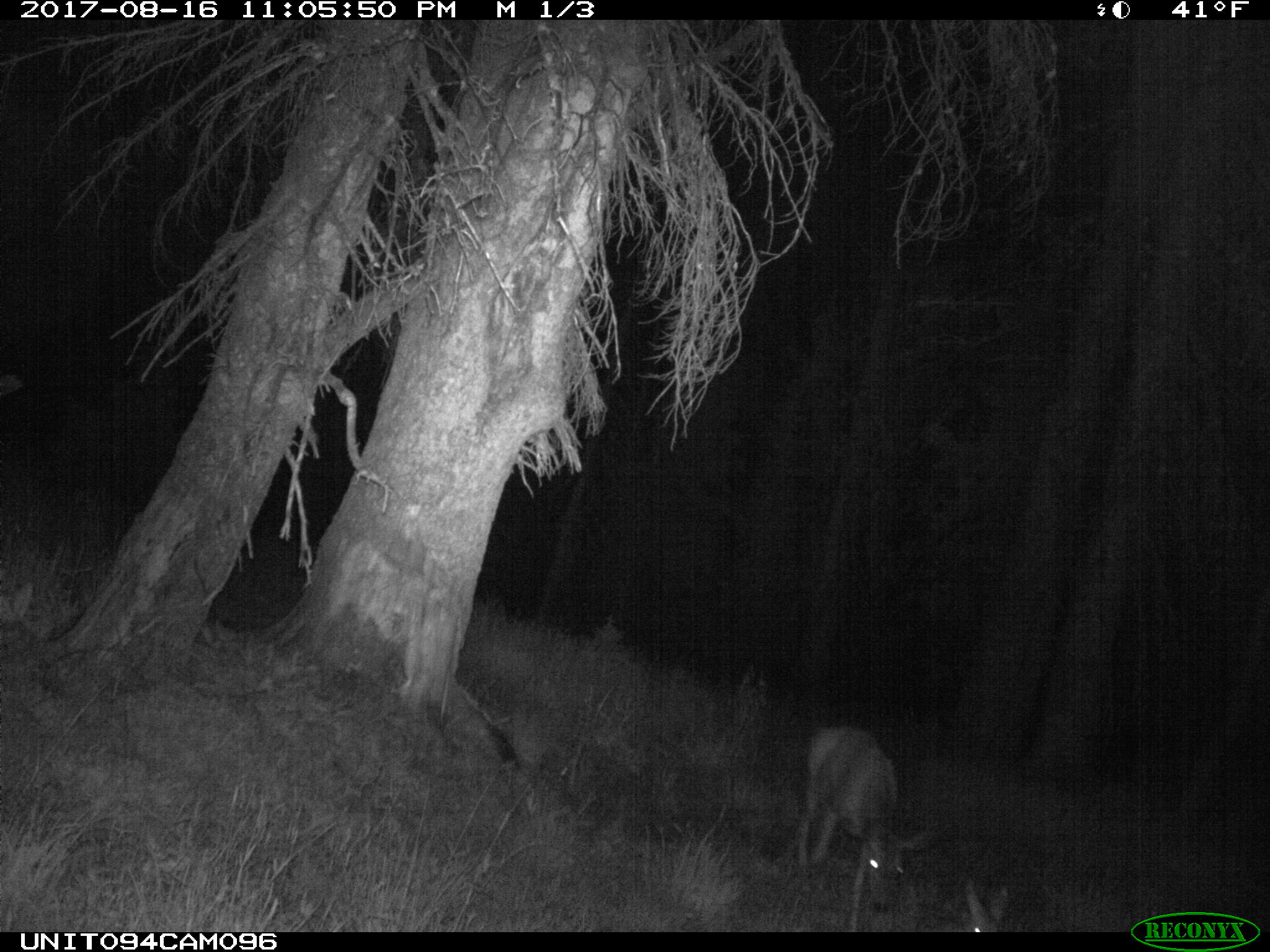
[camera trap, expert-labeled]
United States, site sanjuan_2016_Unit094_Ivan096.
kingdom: Animalia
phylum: Chordata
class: Mammalia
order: Artiodactyla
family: Cervidae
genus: Odocoileus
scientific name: Odocoileus hemionus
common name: mule deer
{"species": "Odocoileus hemionus (mule deer)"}